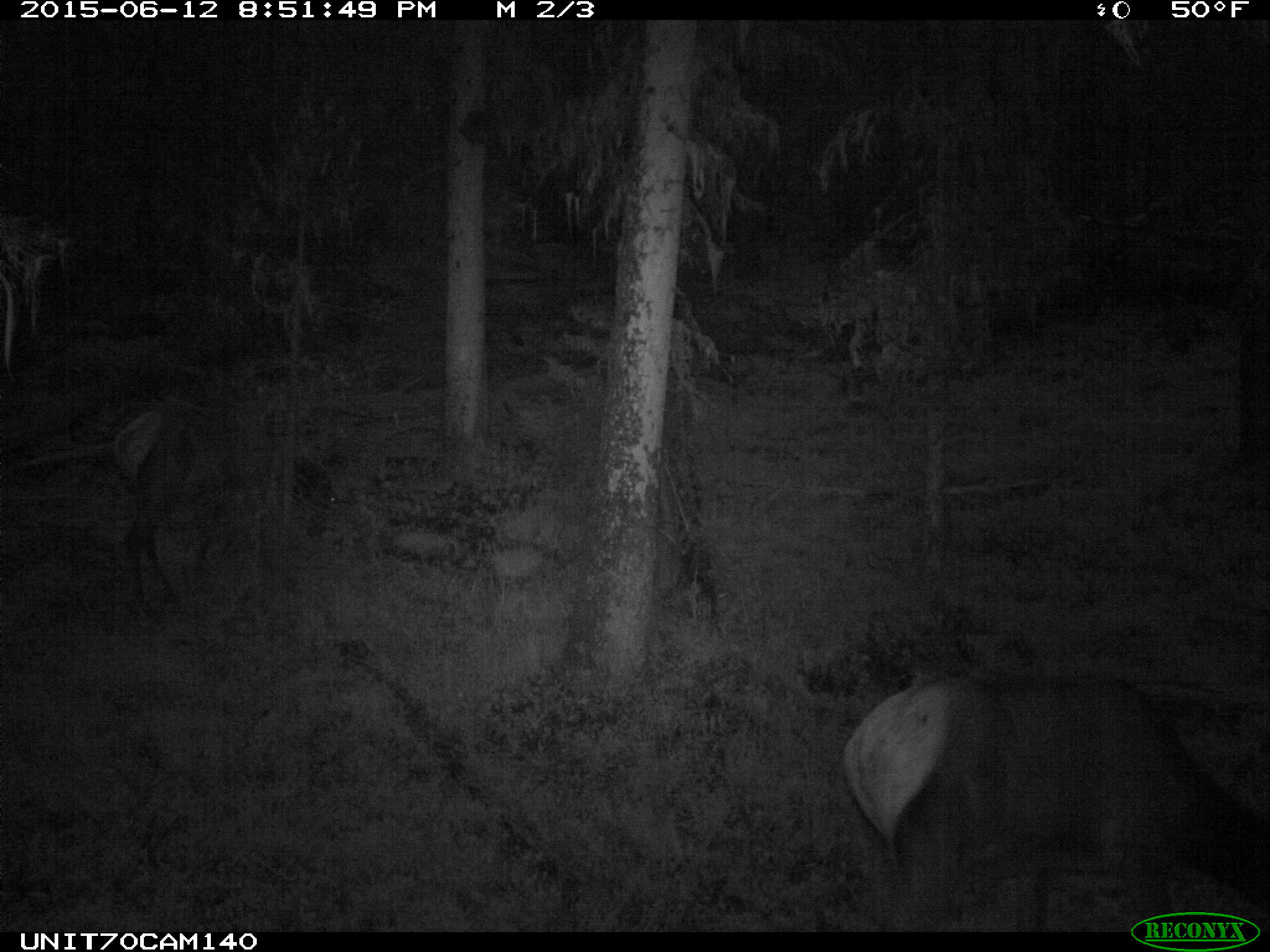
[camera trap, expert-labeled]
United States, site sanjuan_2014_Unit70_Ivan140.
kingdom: Animalia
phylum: Chordata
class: Mammalia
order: Artiodactyla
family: Cervidae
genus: Cervus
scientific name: Cervus elaphus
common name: red deer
Cervus elaphus (red deer).